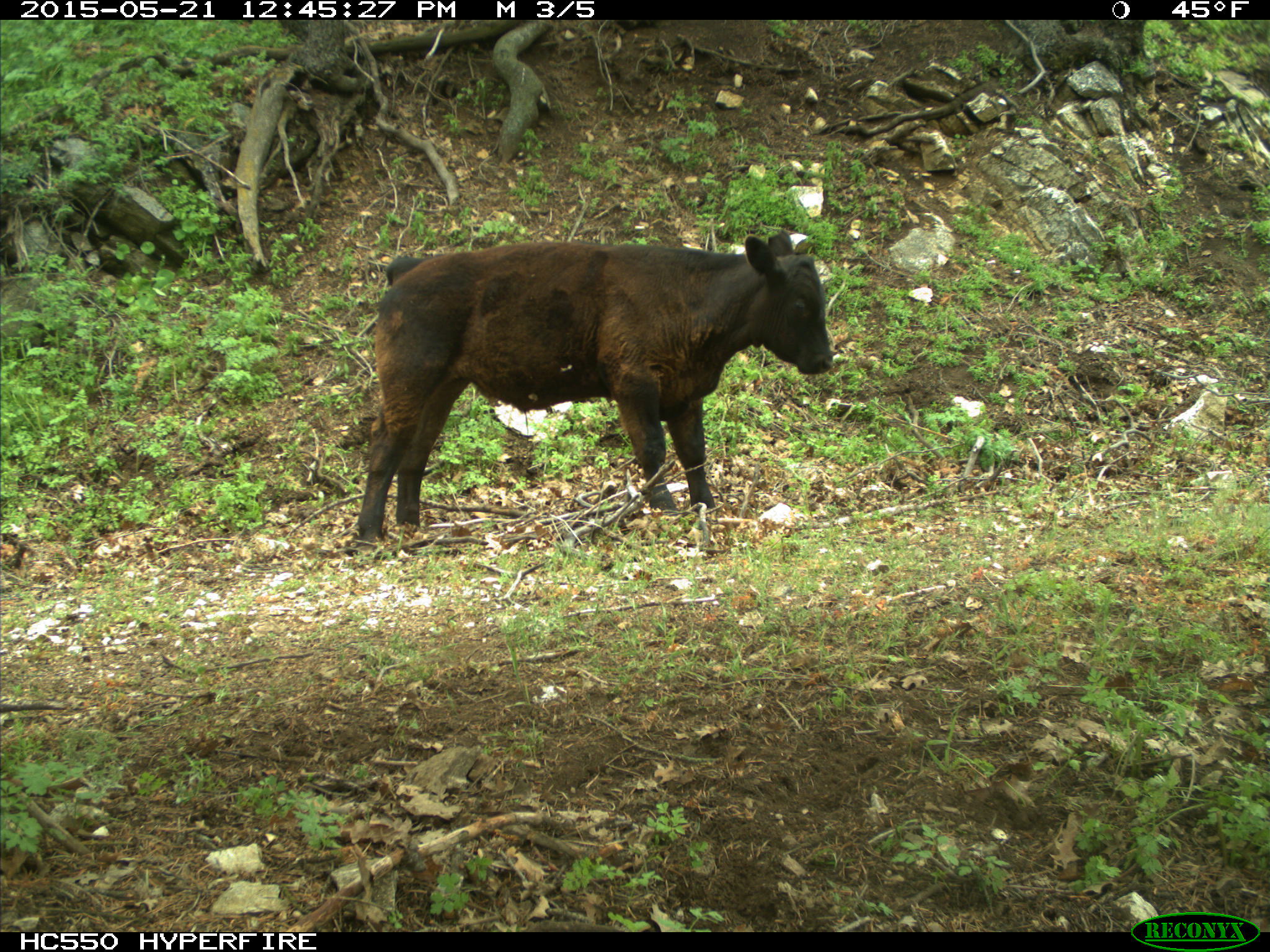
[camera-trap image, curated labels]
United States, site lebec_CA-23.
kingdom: Animalia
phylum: Chordata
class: Mammalia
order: Artiodactyla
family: Bovidae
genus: Bos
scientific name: Bos taurus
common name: domestic cow